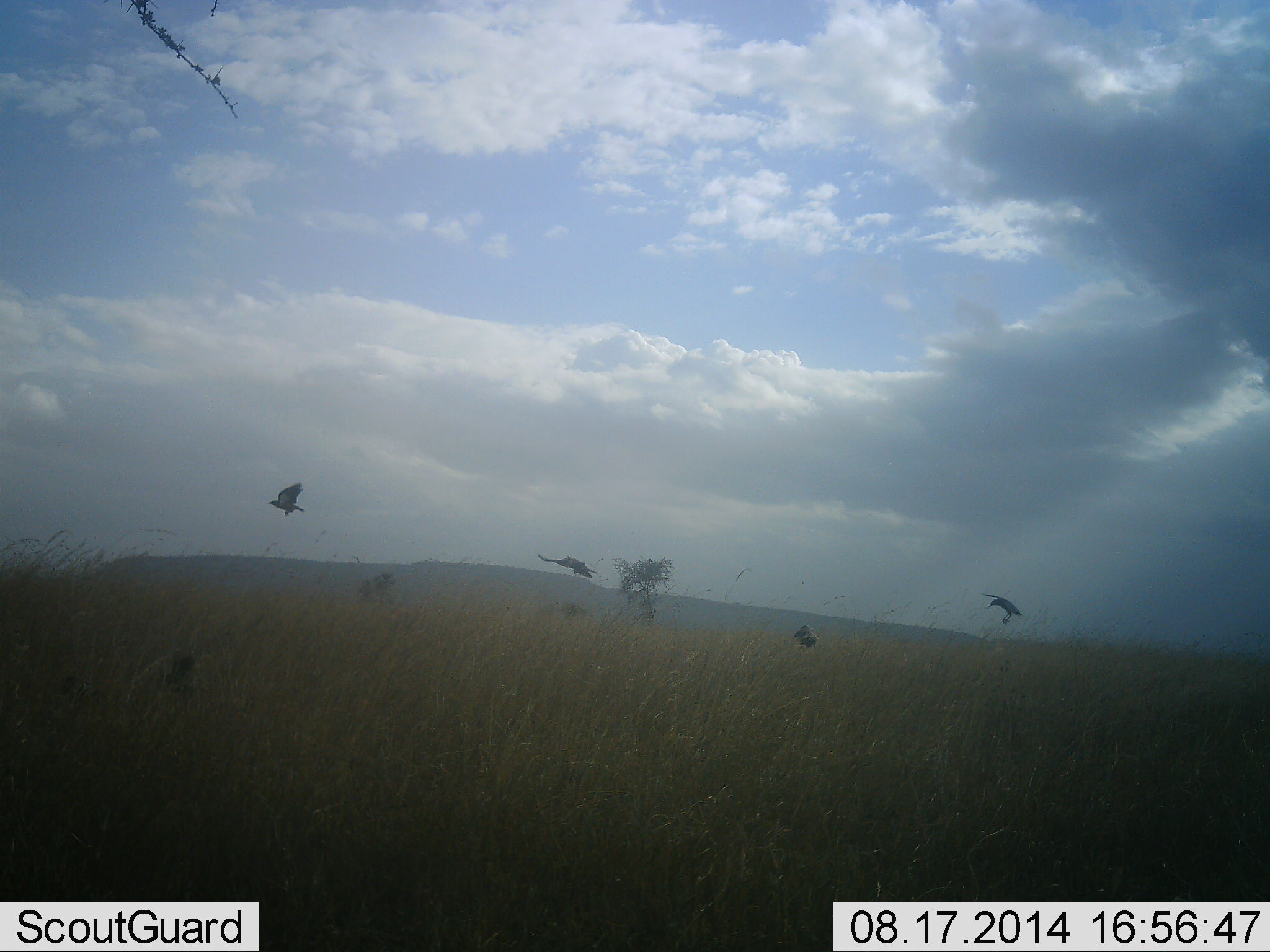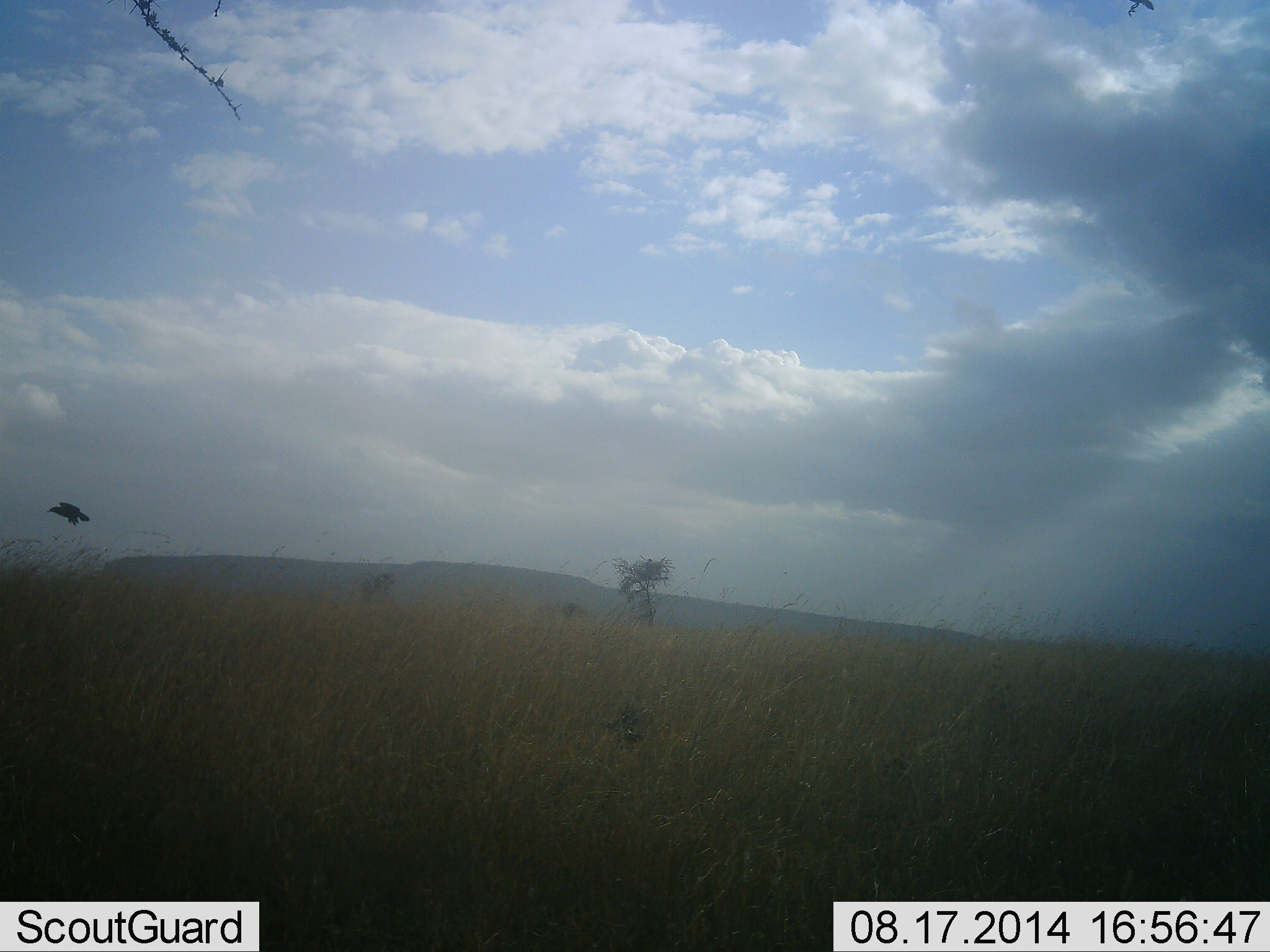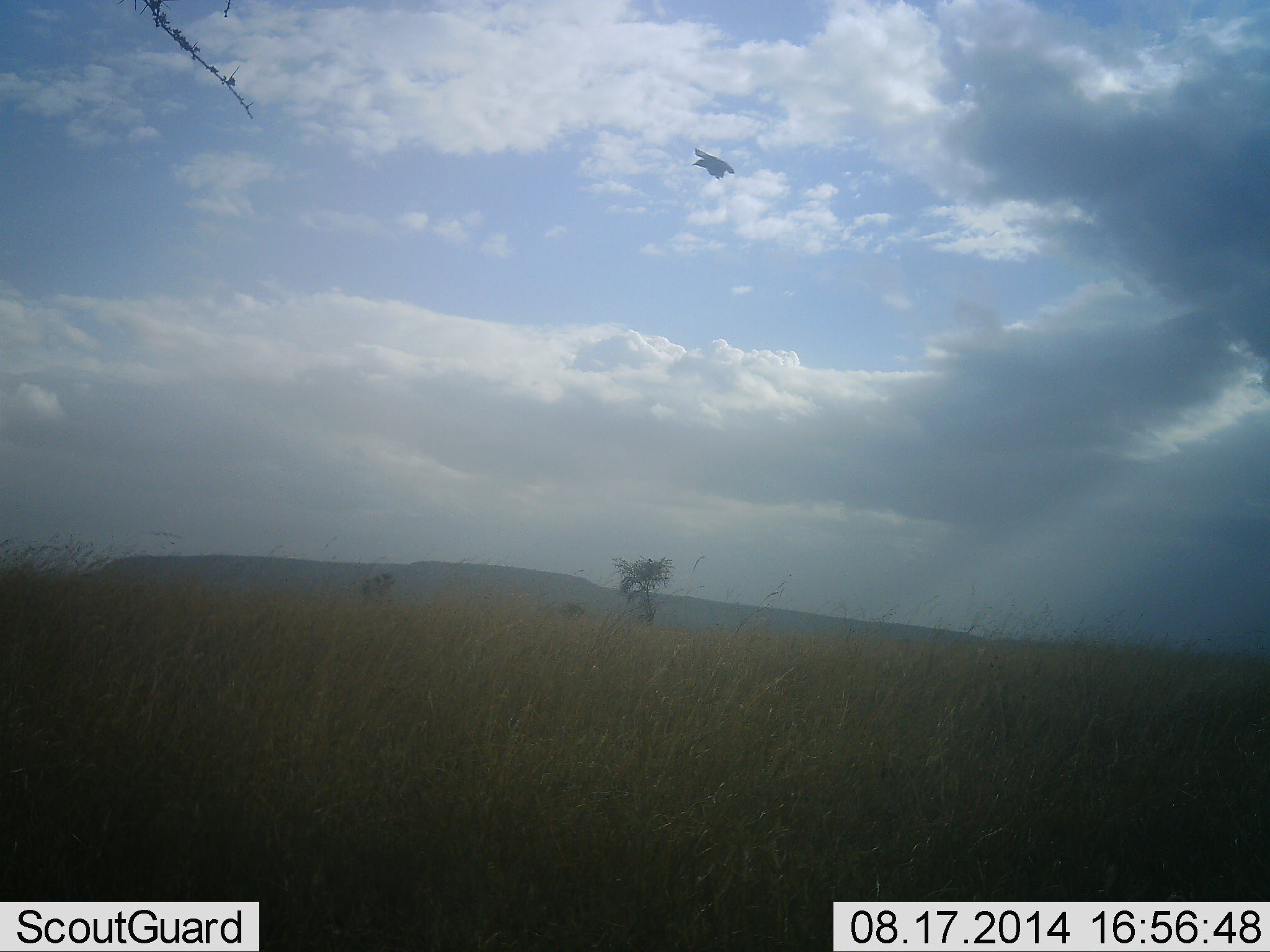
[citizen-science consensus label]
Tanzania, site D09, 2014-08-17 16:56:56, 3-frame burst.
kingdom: Animalia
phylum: Chordata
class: Aves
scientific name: Aves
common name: bird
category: otherbird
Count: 5.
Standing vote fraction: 0%.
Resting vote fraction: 0%.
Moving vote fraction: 100%.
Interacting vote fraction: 0%.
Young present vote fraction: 0%.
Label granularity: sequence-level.